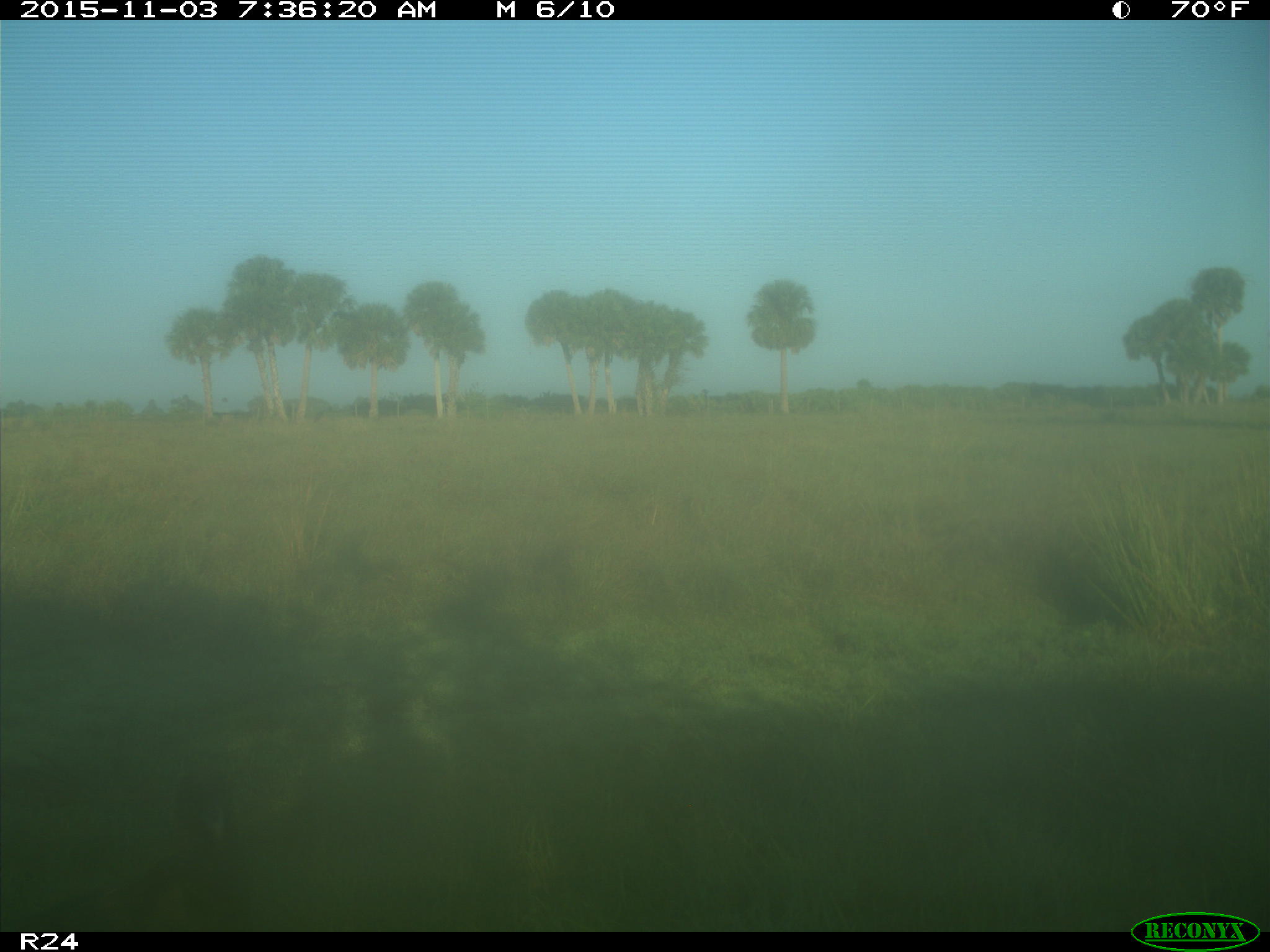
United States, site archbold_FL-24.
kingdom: Animalia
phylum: Chordata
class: Aves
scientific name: Aves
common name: birds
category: unidentified bird